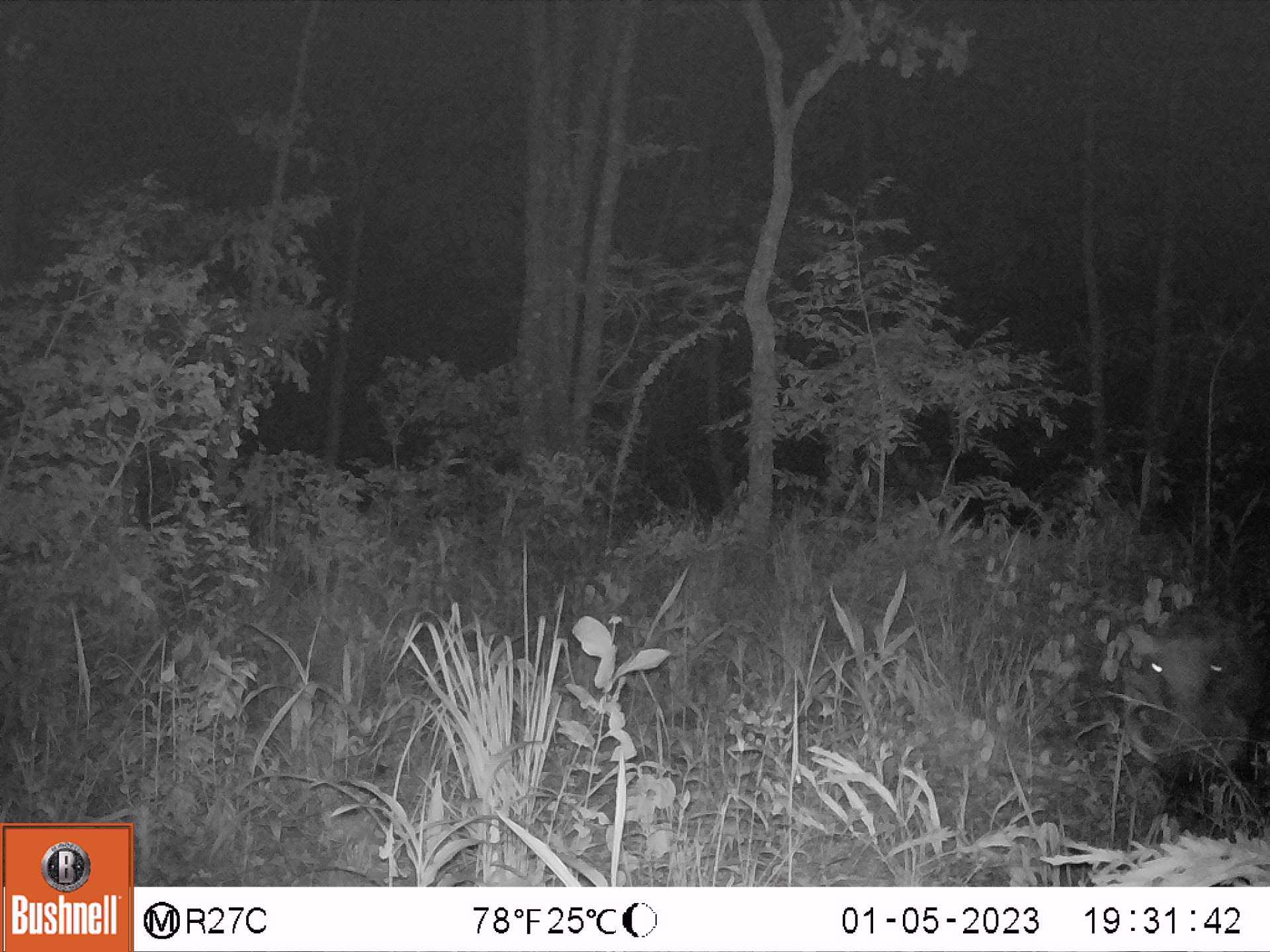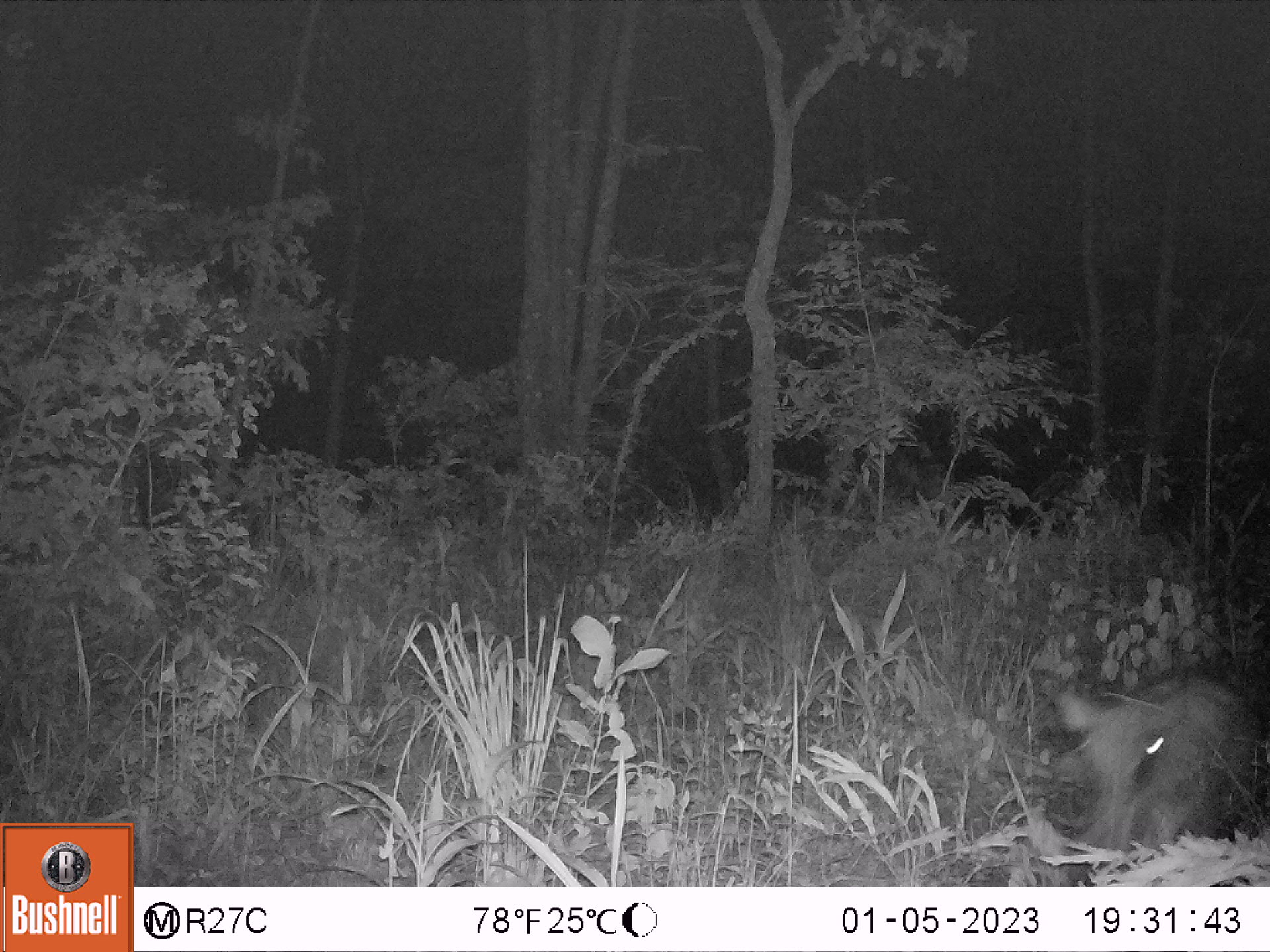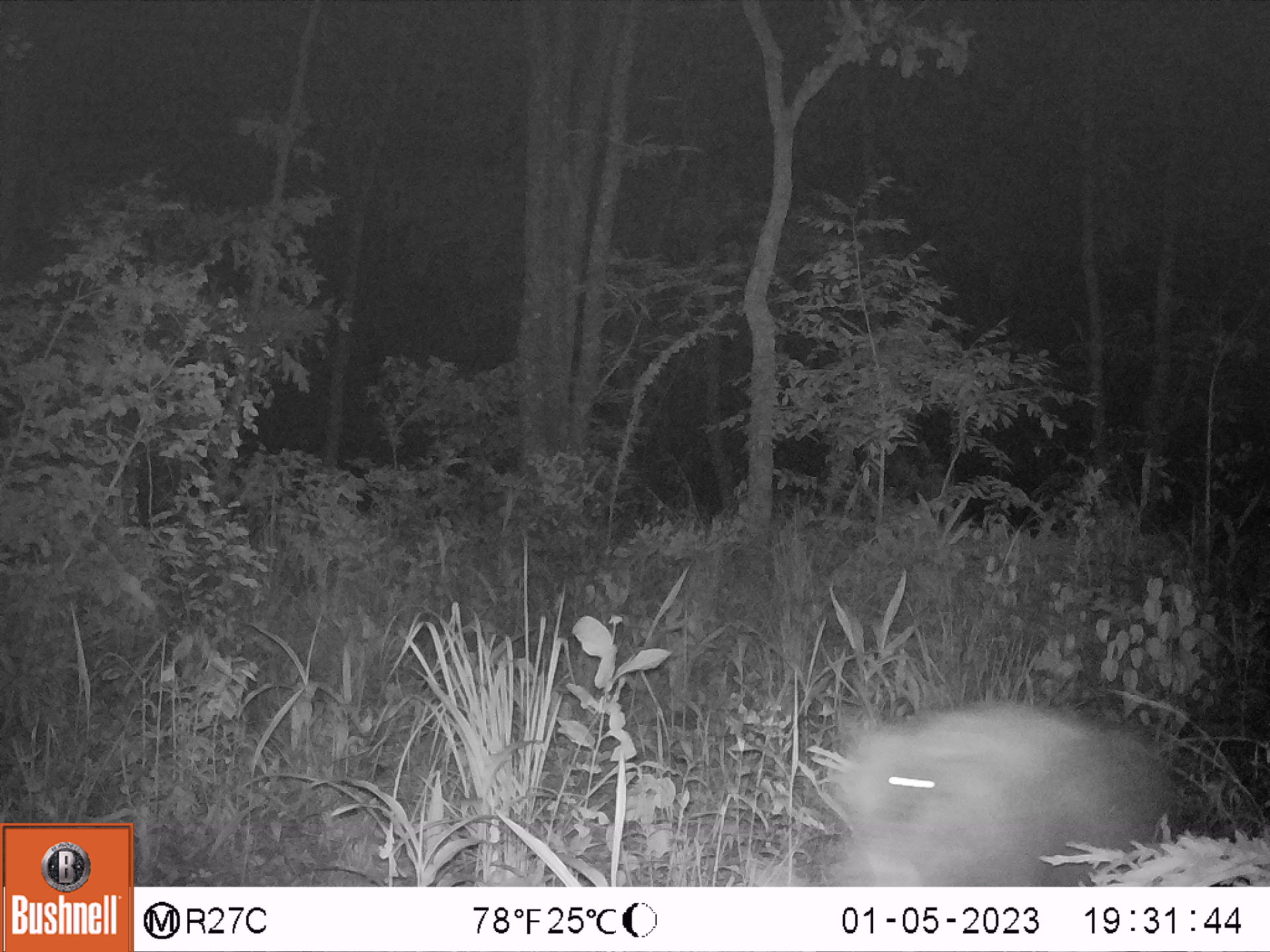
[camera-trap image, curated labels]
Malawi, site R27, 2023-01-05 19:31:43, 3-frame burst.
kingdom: Animalia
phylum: Chordata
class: Mammalia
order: Artiodactyla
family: Suidae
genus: Phacochoerus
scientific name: Phacochoerus africanus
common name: common warthog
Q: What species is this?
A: Common warthog (Phacochoerus africanus).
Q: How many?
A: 1.